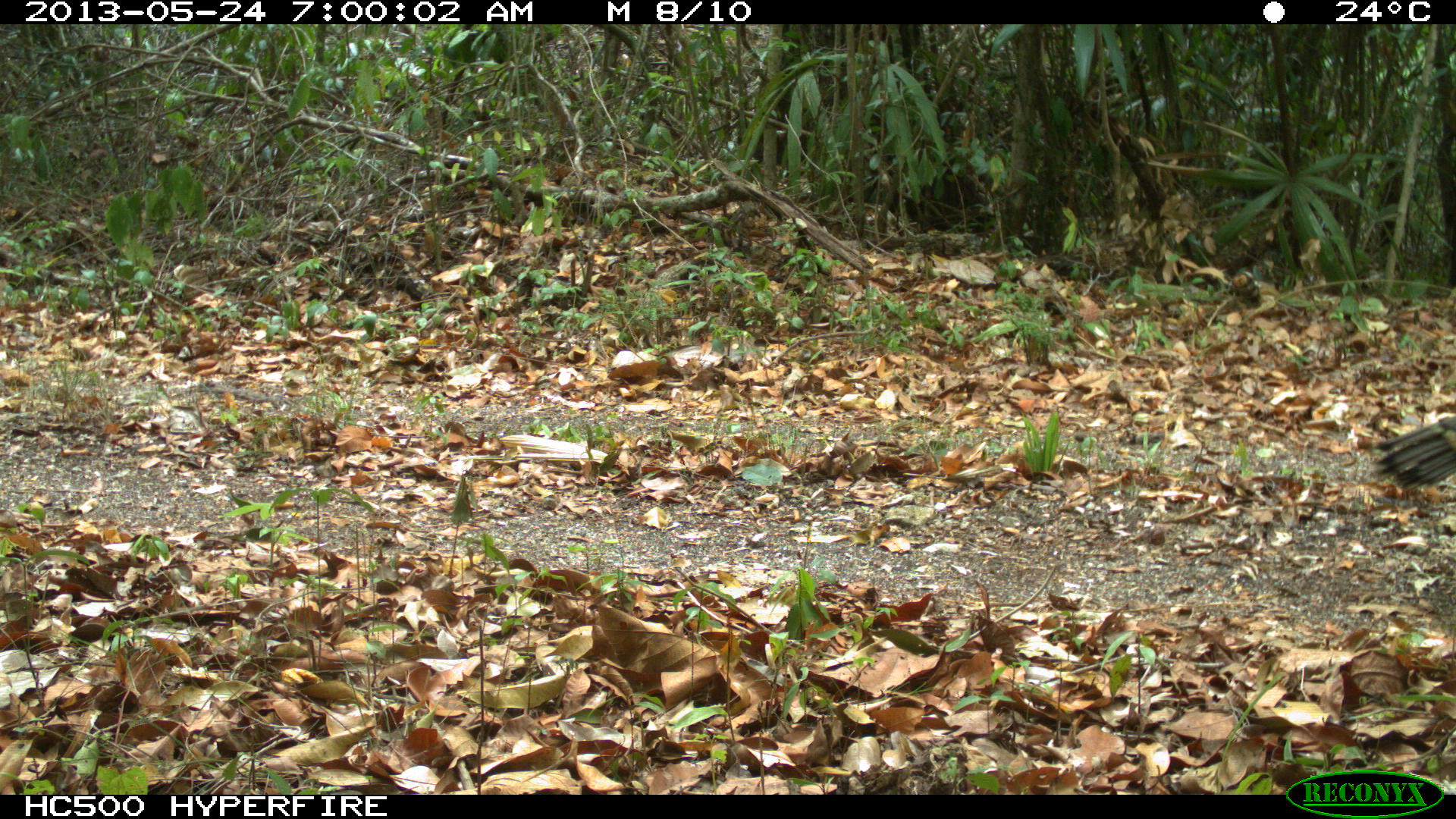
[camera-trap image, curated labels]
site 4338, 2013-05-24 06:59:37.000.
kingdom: Animalia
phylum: Chordata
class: Aves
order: Galliformes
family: Phasianidae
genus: Meleagris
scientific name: Meleagris ocellata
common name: ocellated turkey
Meleagris ocellata (ocellated turkey), count 2.